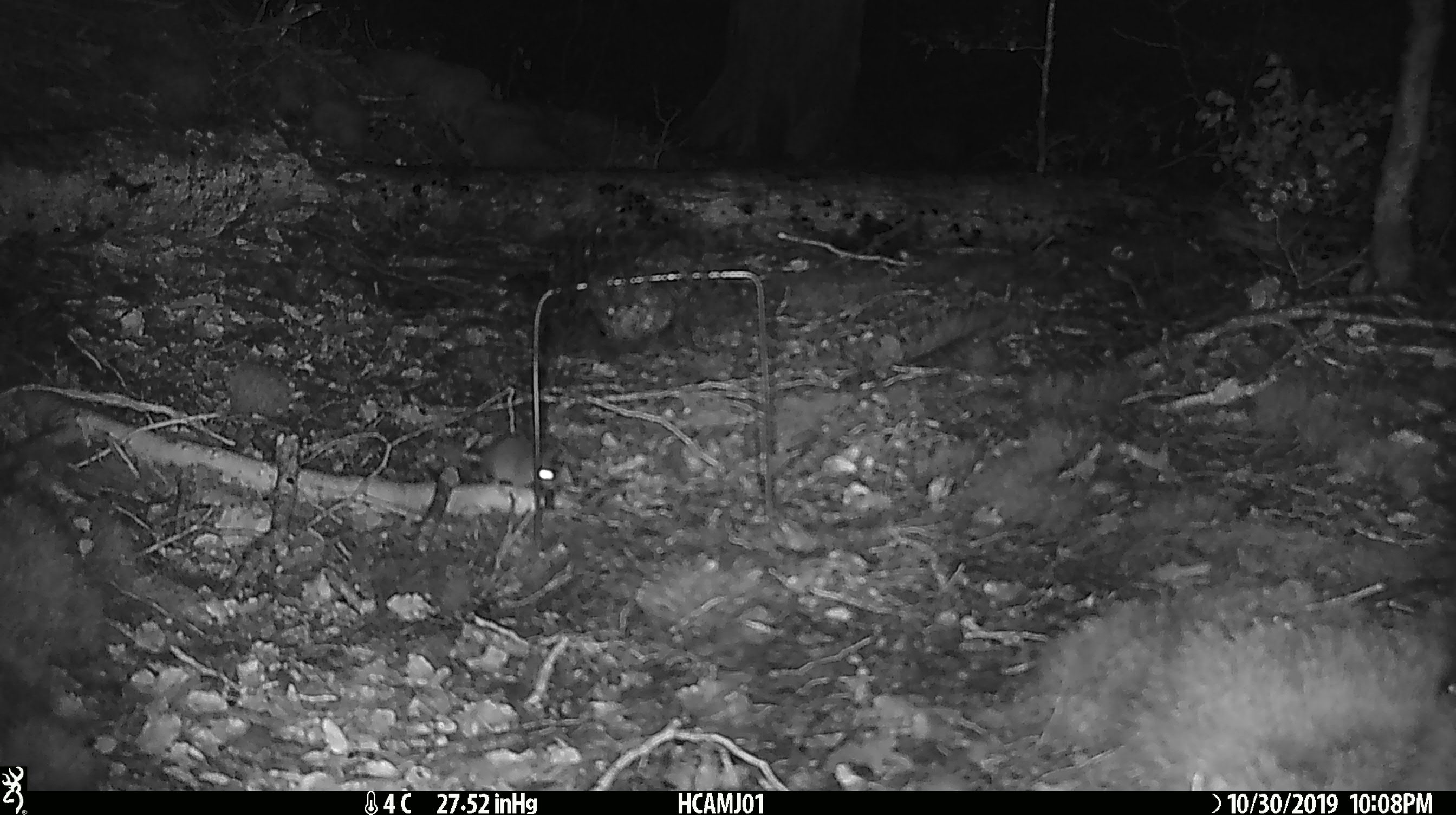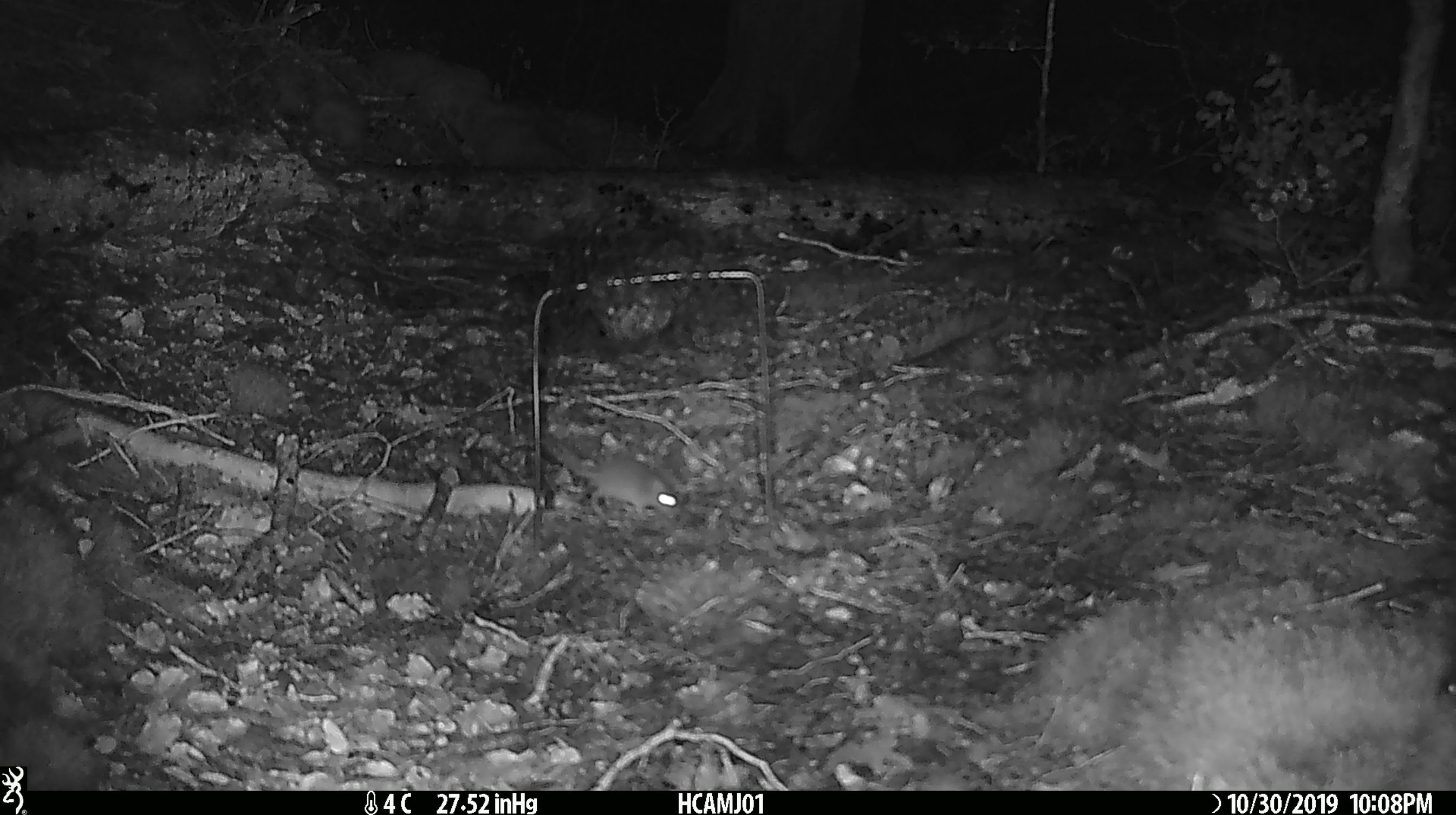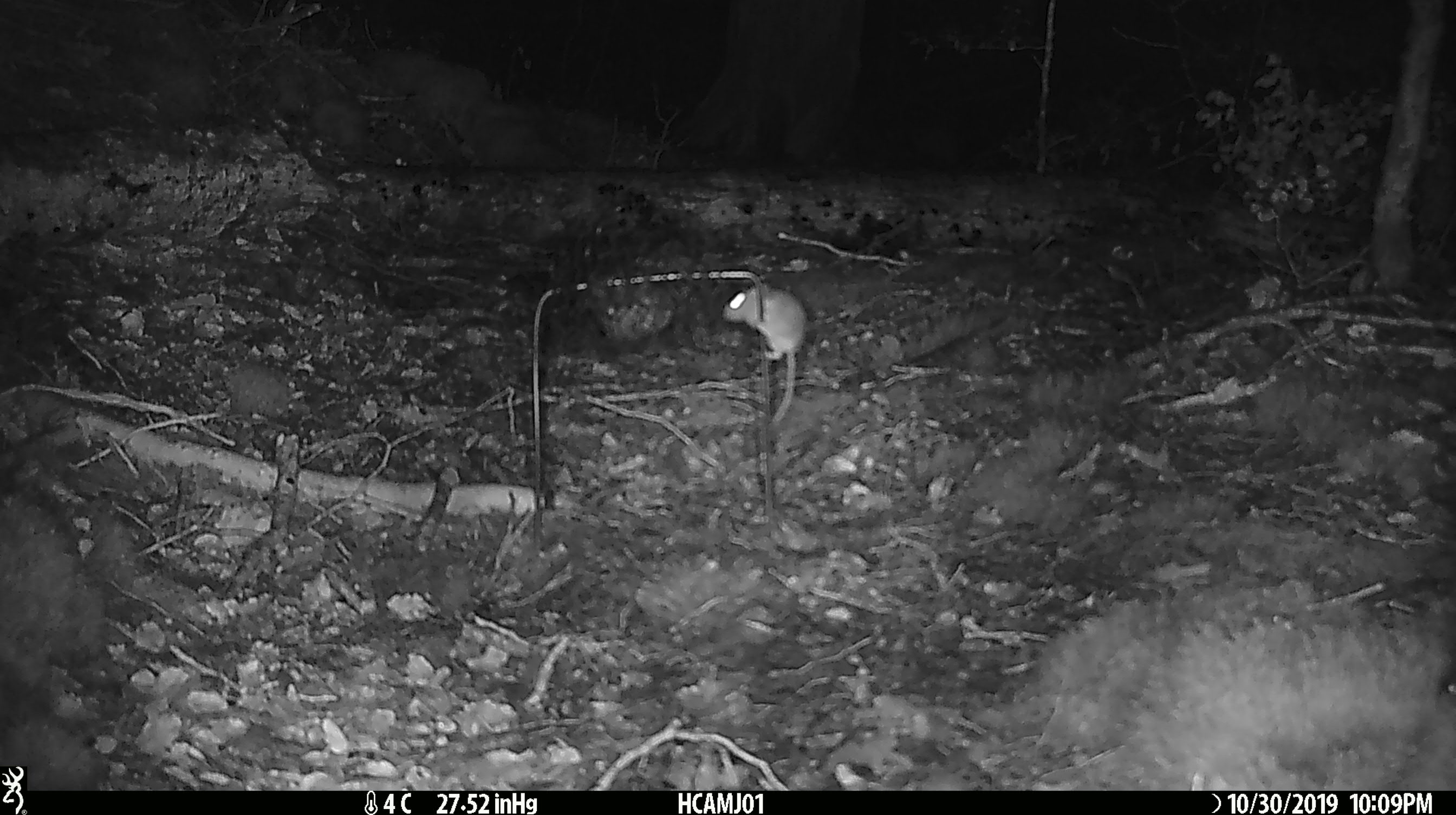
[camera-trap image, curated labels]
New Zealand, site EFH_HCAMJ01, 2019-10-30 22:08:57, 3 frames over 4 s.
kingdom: Animalia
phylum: Chordata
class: Mammalia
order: Rodentia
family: Muridae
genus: Mus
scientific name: Mus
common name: mouse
Mouse (Mus).